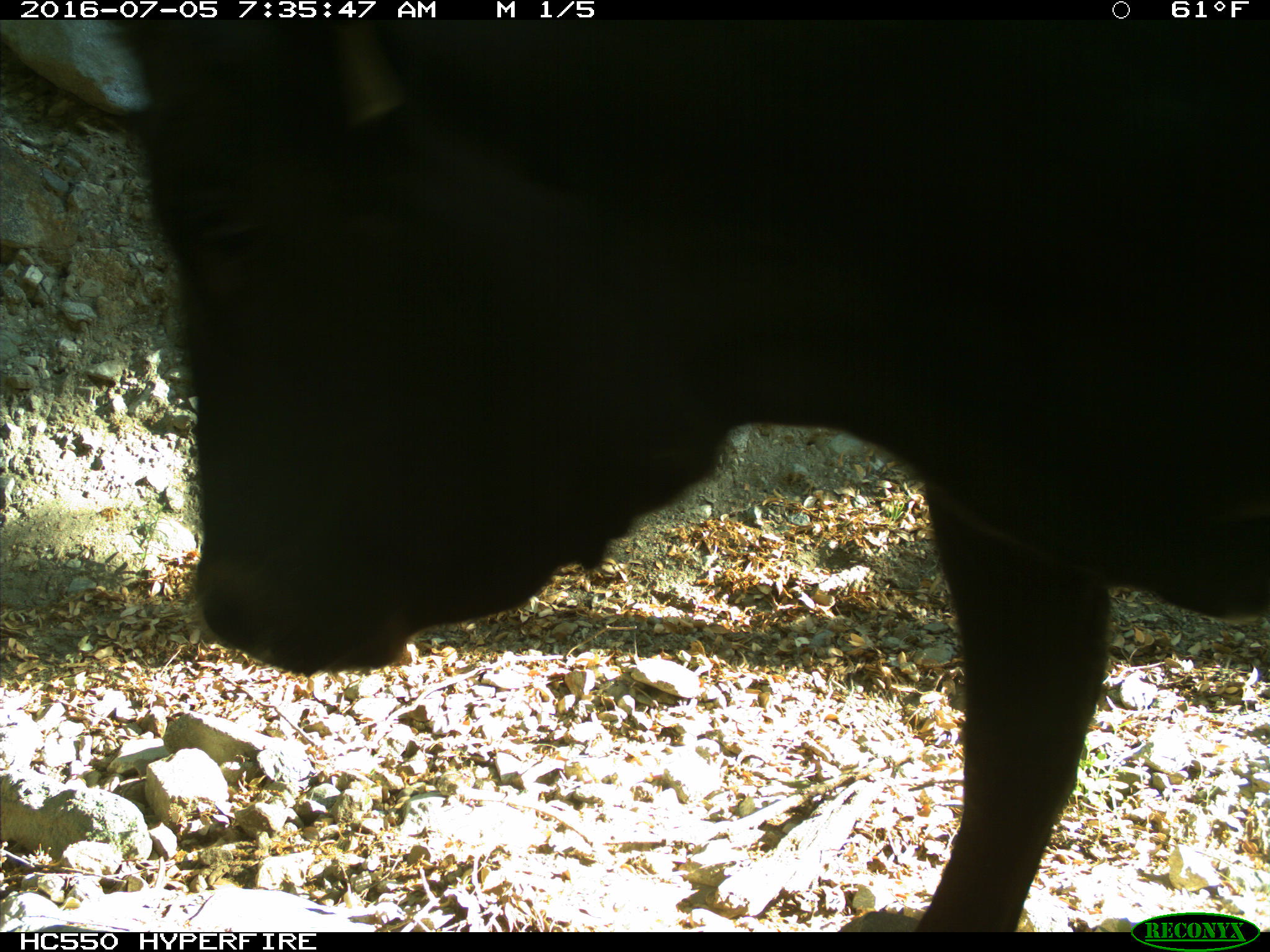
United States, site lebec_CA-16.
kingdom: Animalia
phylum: Chordata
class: Mammalia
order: Artiodactyla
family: Bovidae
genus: Bos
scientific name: Bos taurus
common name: domestic cow